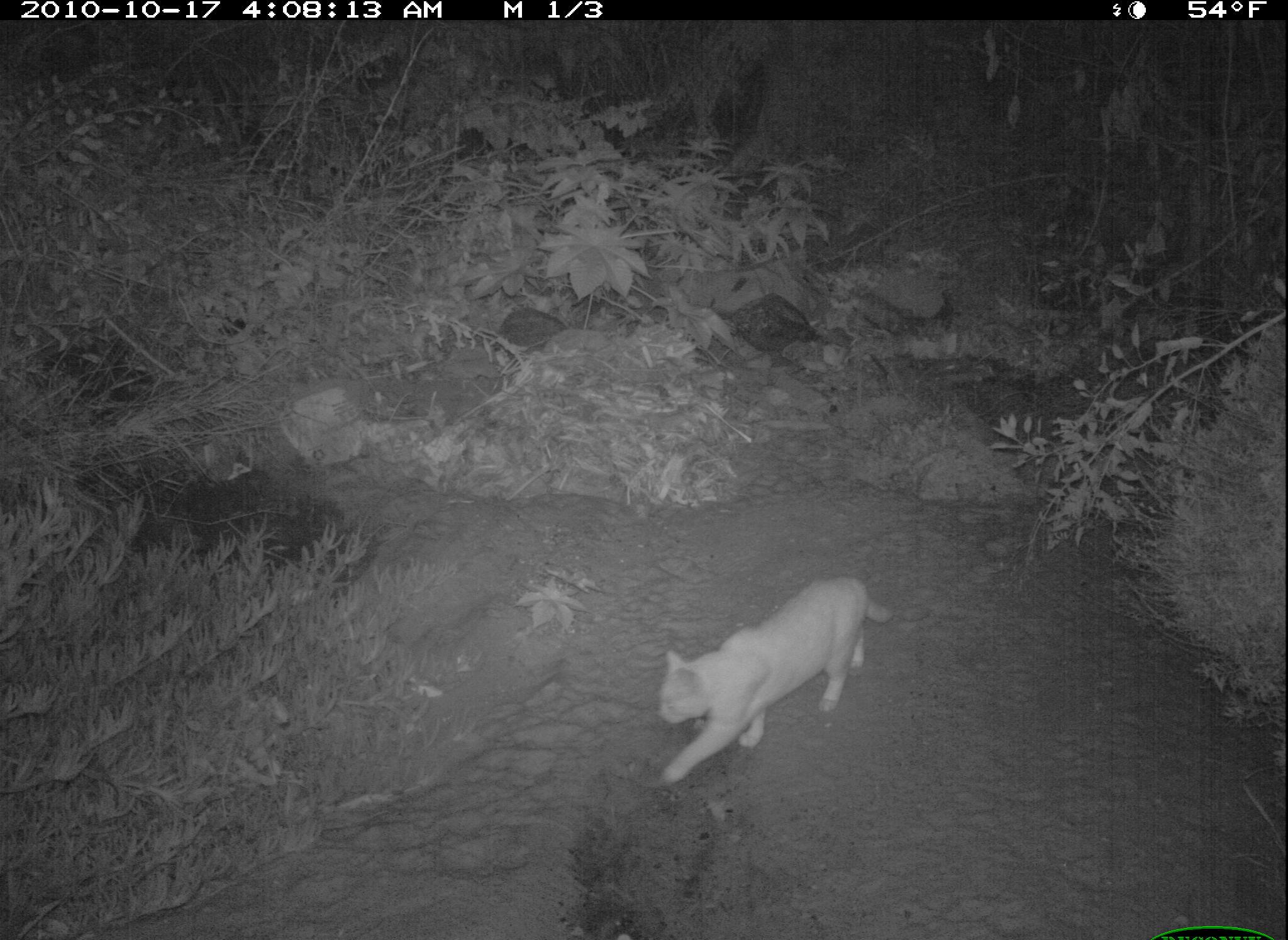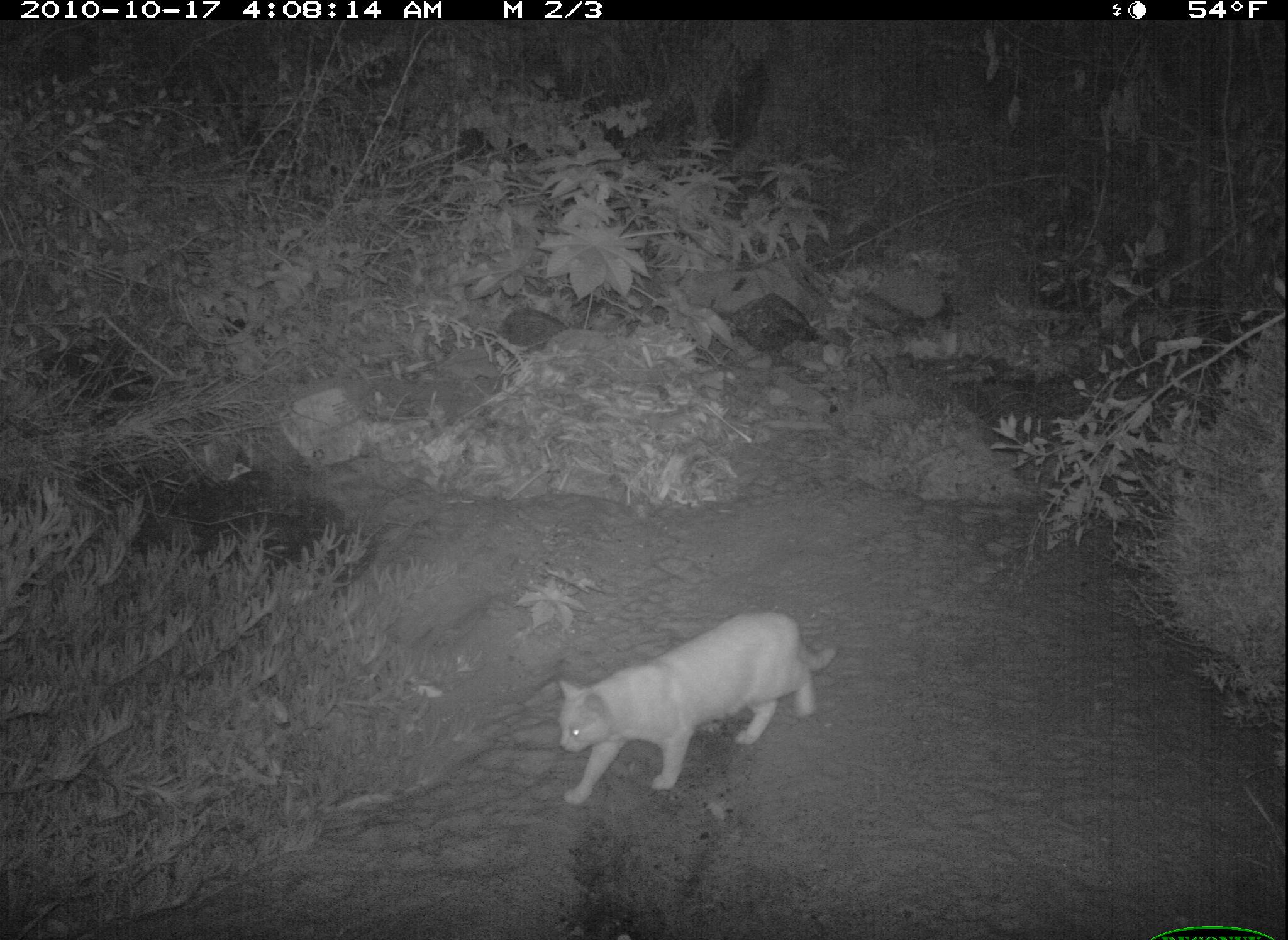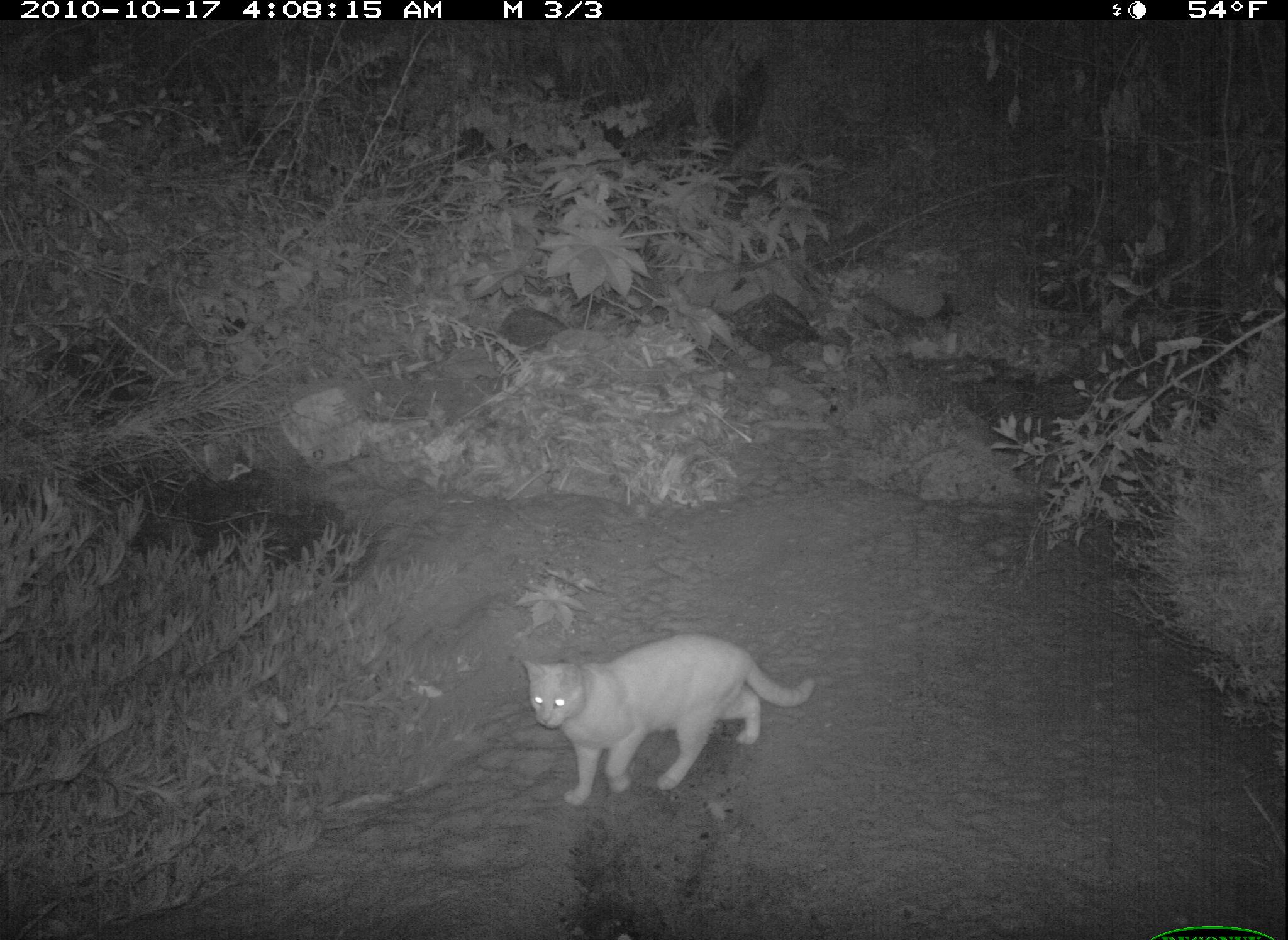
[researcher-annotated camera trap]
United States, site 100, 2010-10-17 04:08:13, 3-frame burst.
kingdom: Animalia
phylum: Chordata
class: Mammalia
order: Carnivora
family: Felidae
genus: Felis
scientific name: Felis catus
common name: cat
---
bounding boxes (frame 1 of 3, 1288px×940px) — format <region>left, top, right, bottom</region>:
cat: <region>642, 562, 902, 795</region>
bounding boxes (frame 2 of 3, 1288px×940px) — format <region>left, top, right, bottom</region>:
cat: <region>549, 596, 843, 810</region>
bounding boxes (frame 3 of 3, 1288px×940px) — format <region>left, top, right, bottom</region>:
cat: <region>512, 615, 826, 818</region>